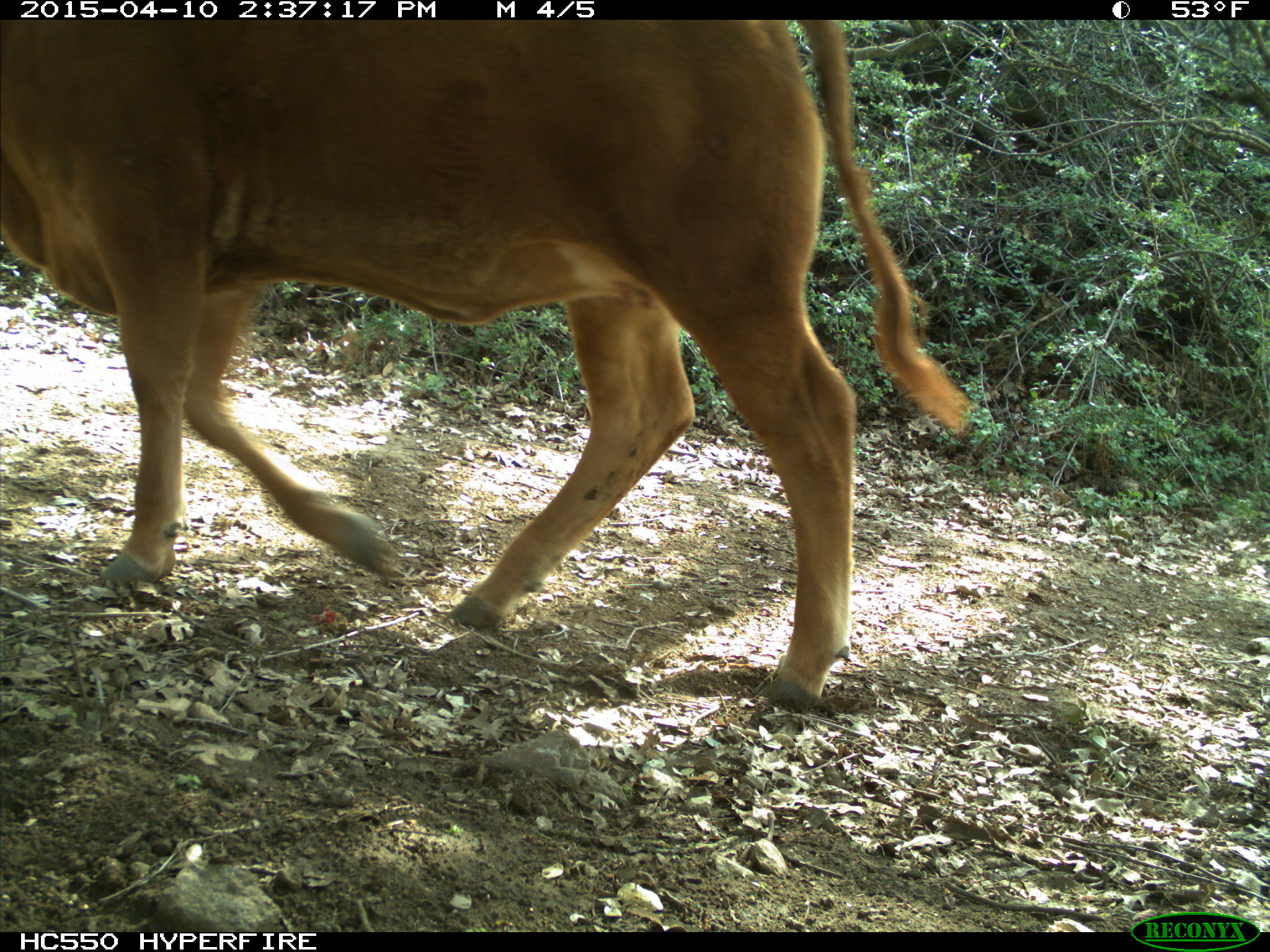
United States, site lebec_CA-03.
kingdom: Animalia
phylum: Chordata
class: Mammalia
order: Artiodactyla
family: Bovidae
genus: Bos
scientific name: Bos taurus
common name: domestic cow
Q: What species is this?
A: Bos taurus (domestic cow).